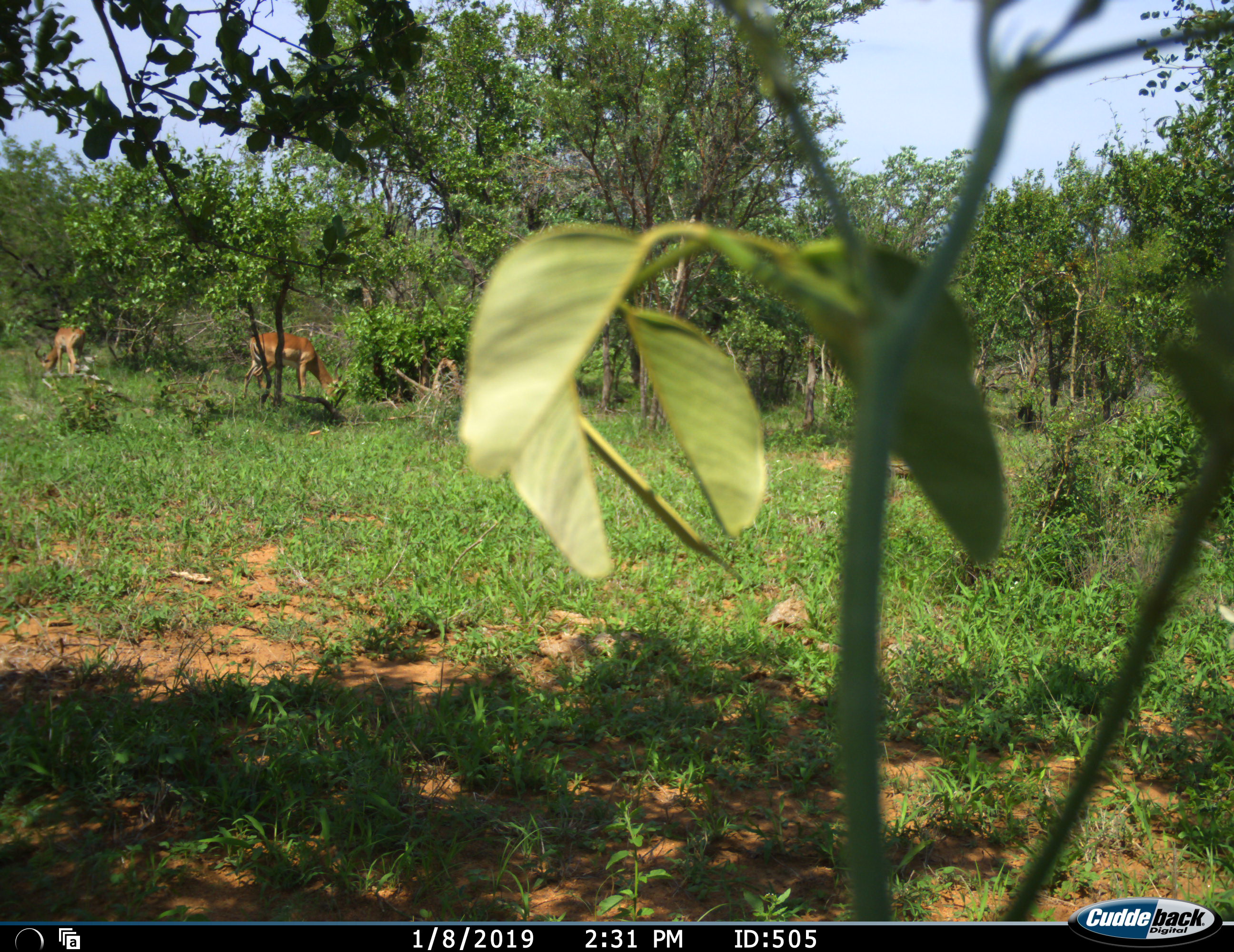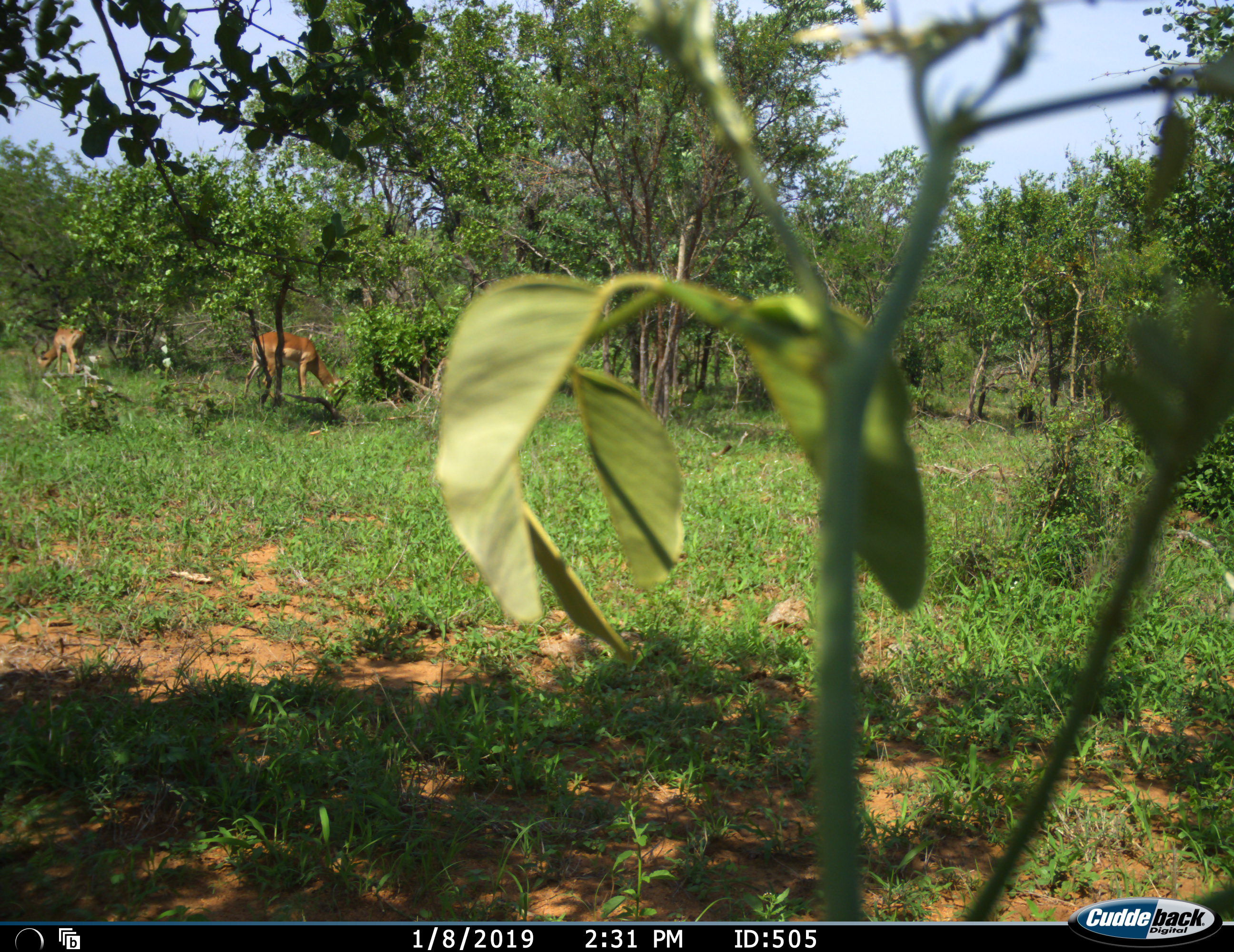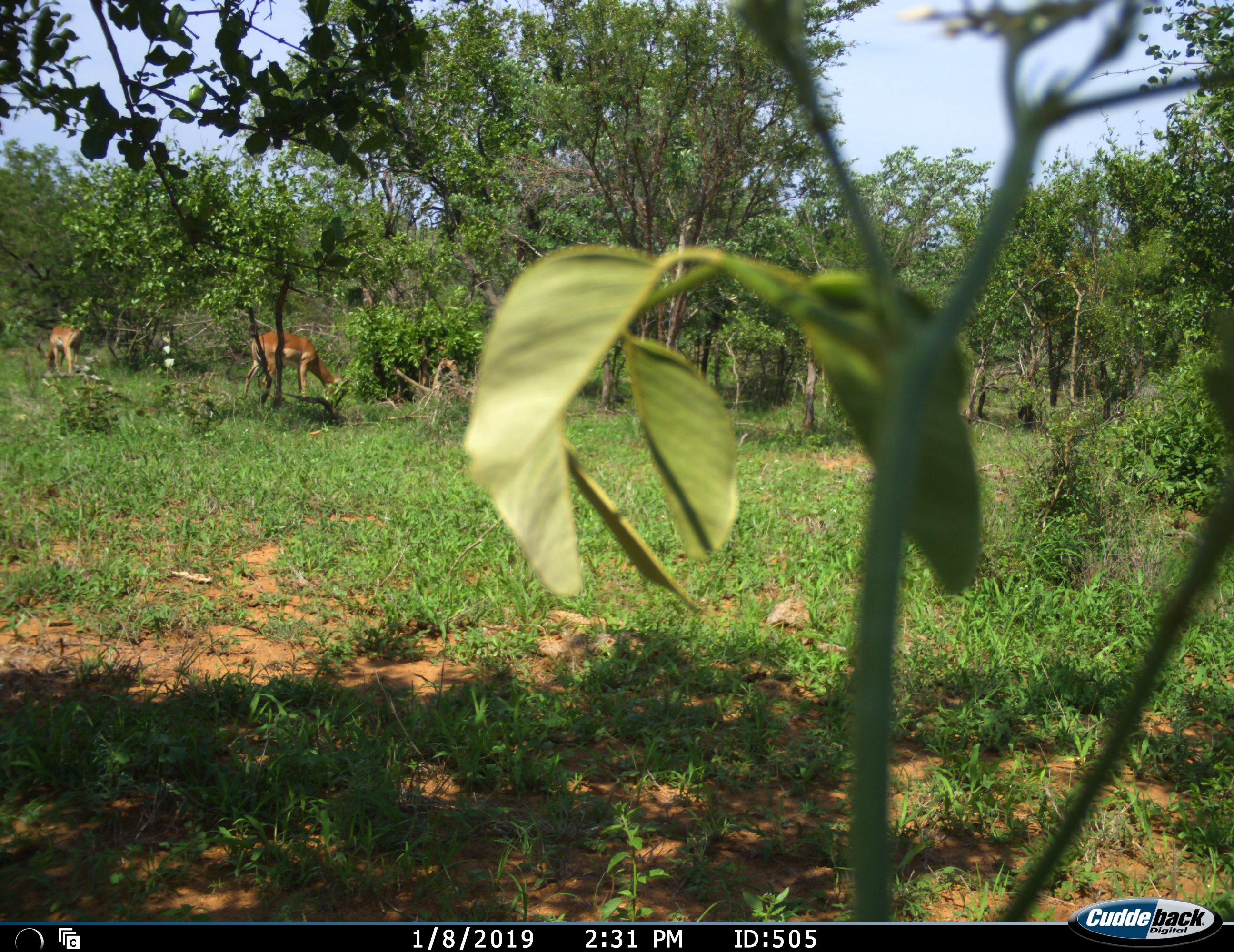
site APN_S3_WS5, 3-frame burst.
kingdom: Animalia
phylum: Chordata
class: Mammalia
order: Artiodactyla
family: Bovidae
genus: Aepyceros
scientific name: Aepyceros melampus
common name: impala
Impala (Aepyceros melampus), count 2. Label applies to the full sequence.